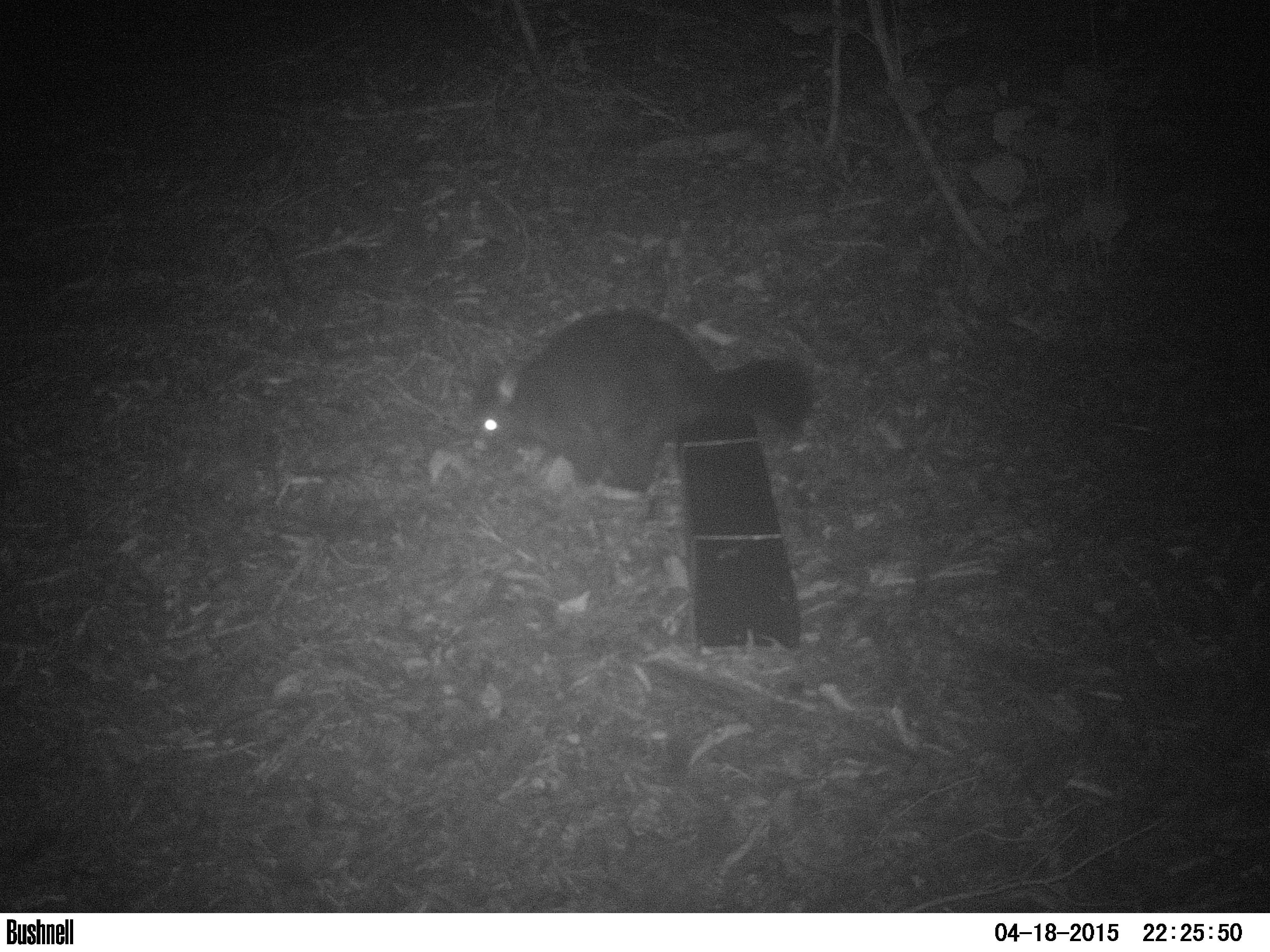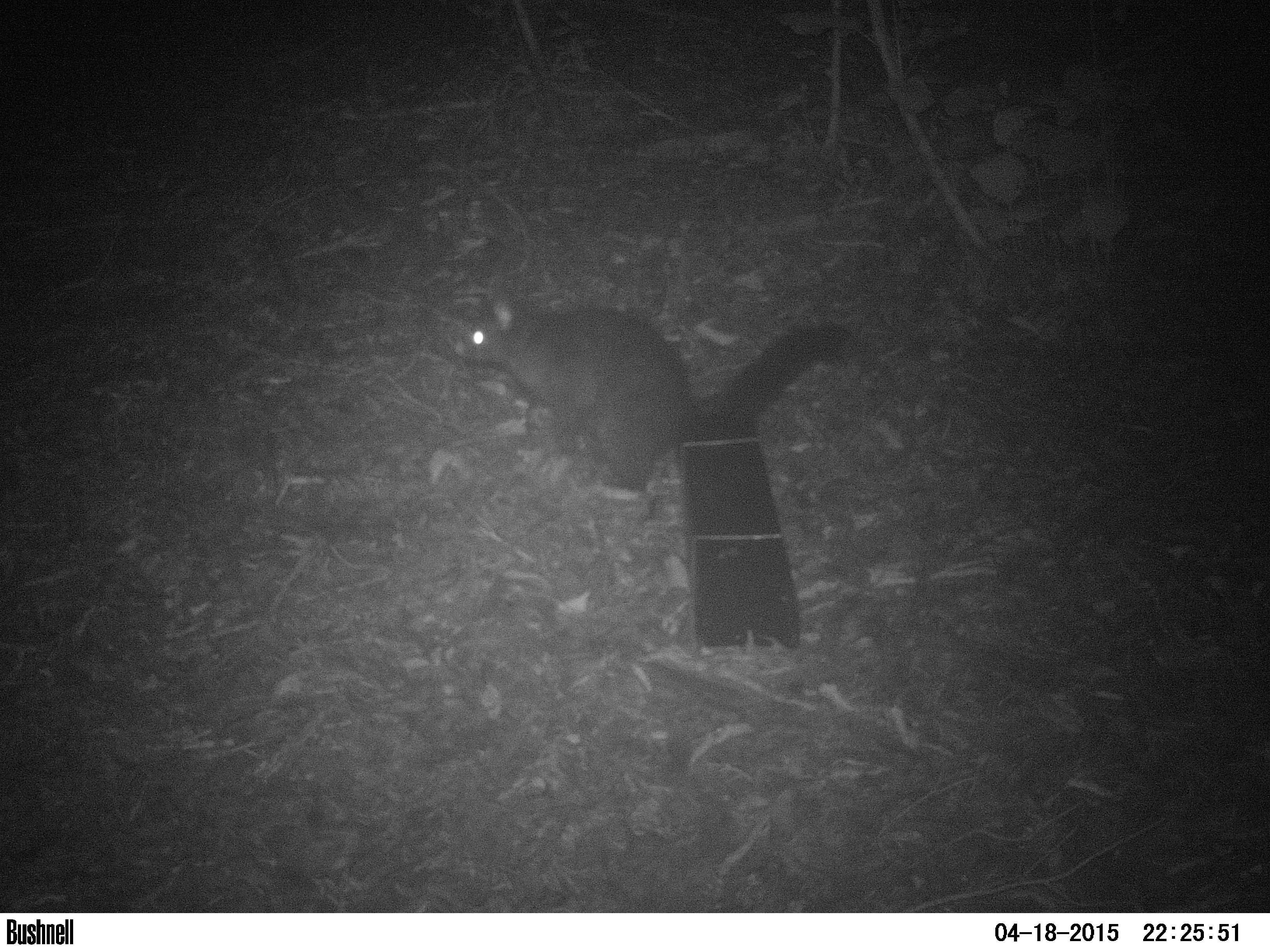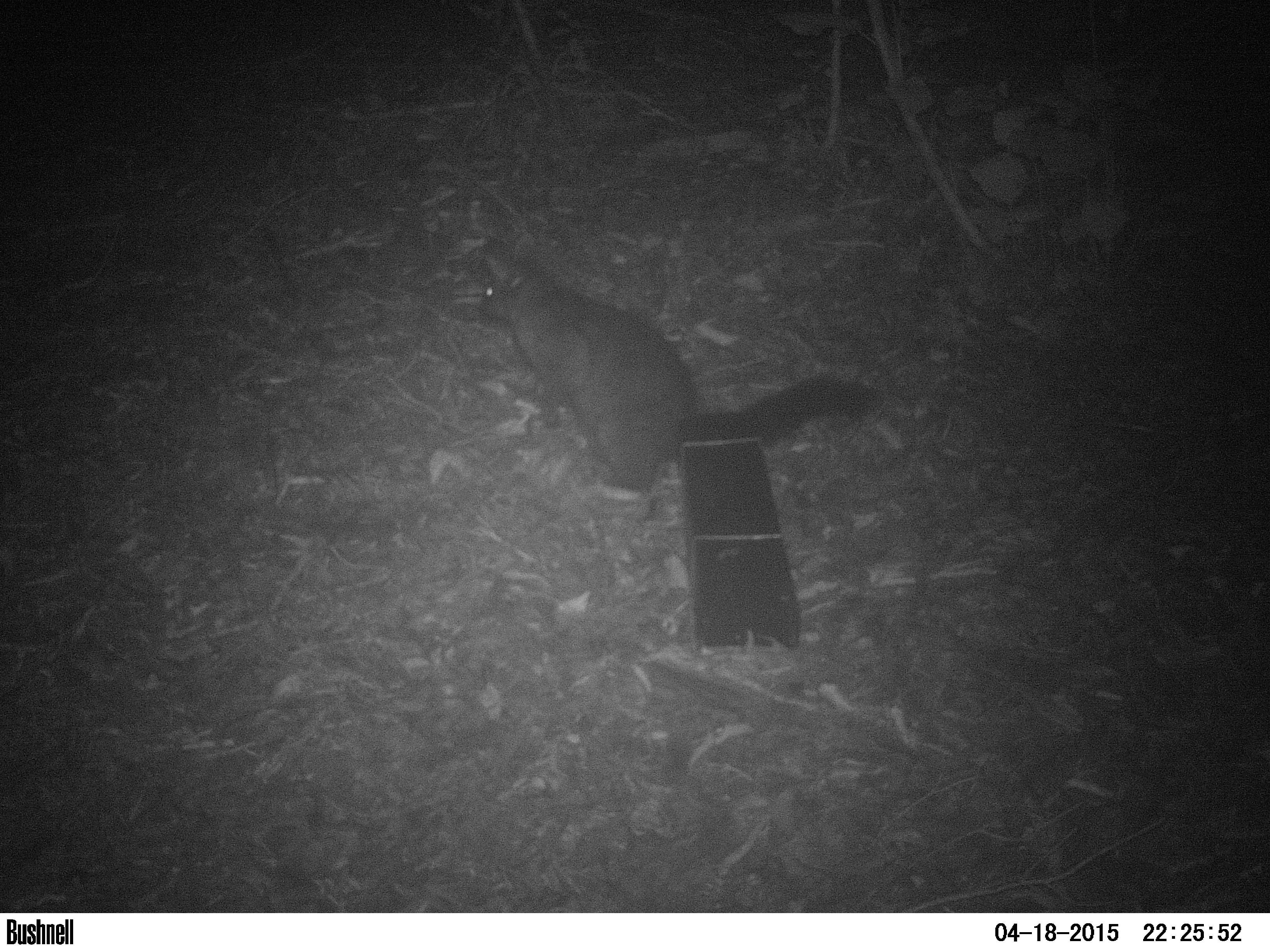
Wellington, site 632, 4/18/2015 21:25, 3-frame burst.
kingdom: Animalia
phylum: Chordata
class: Mammalia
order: Didelphimorphia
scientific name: Didelphimorphia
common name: possum